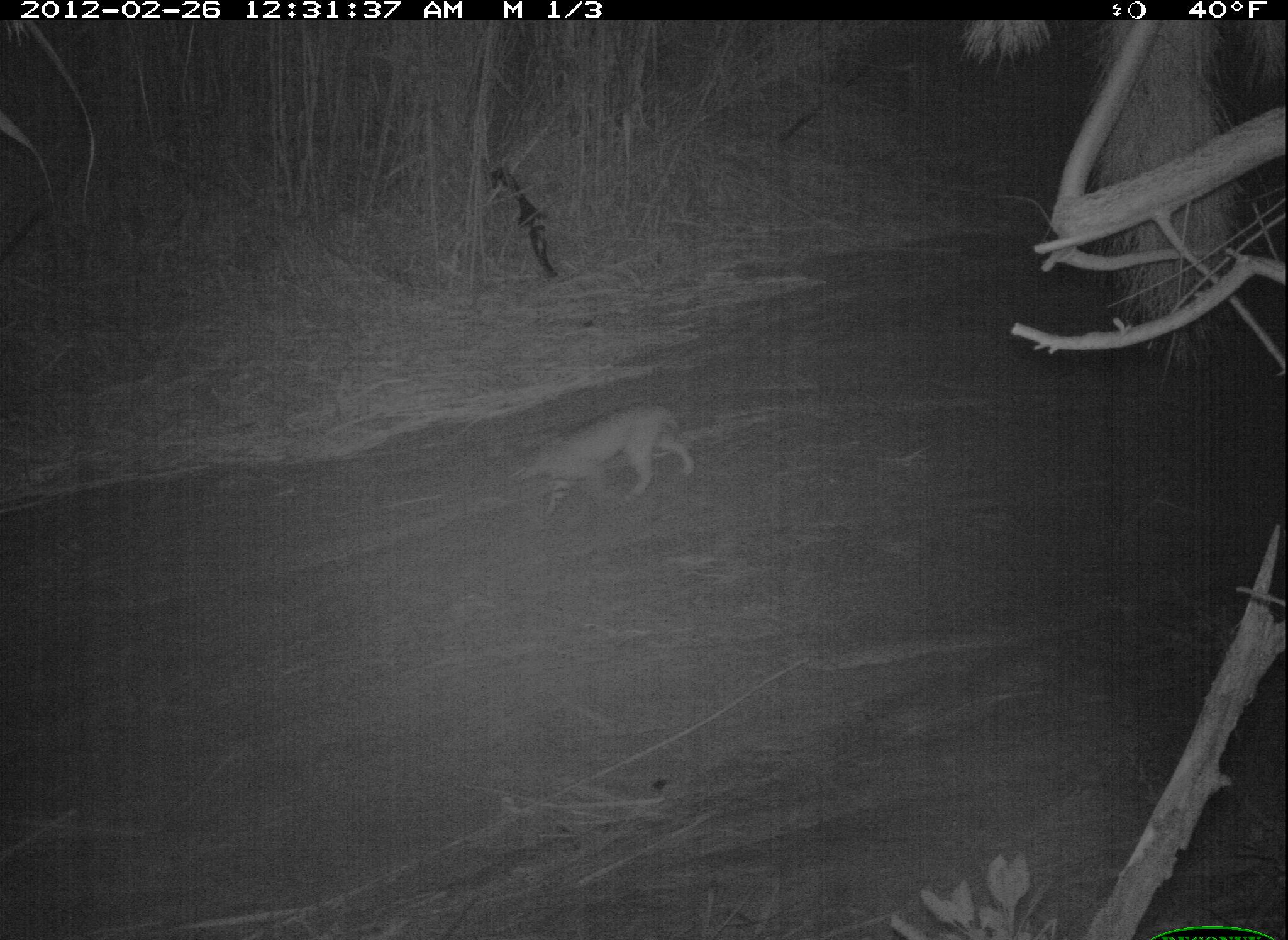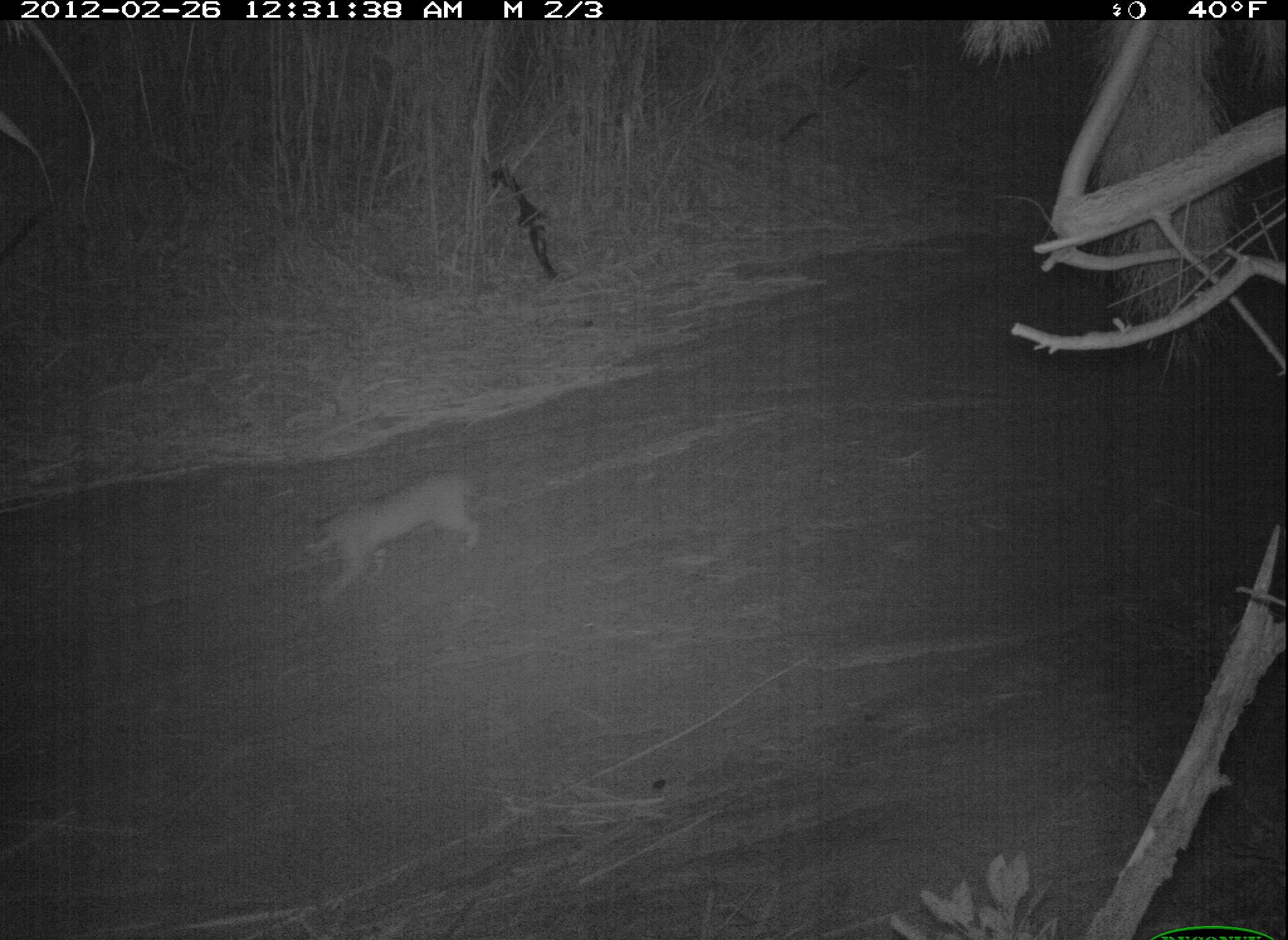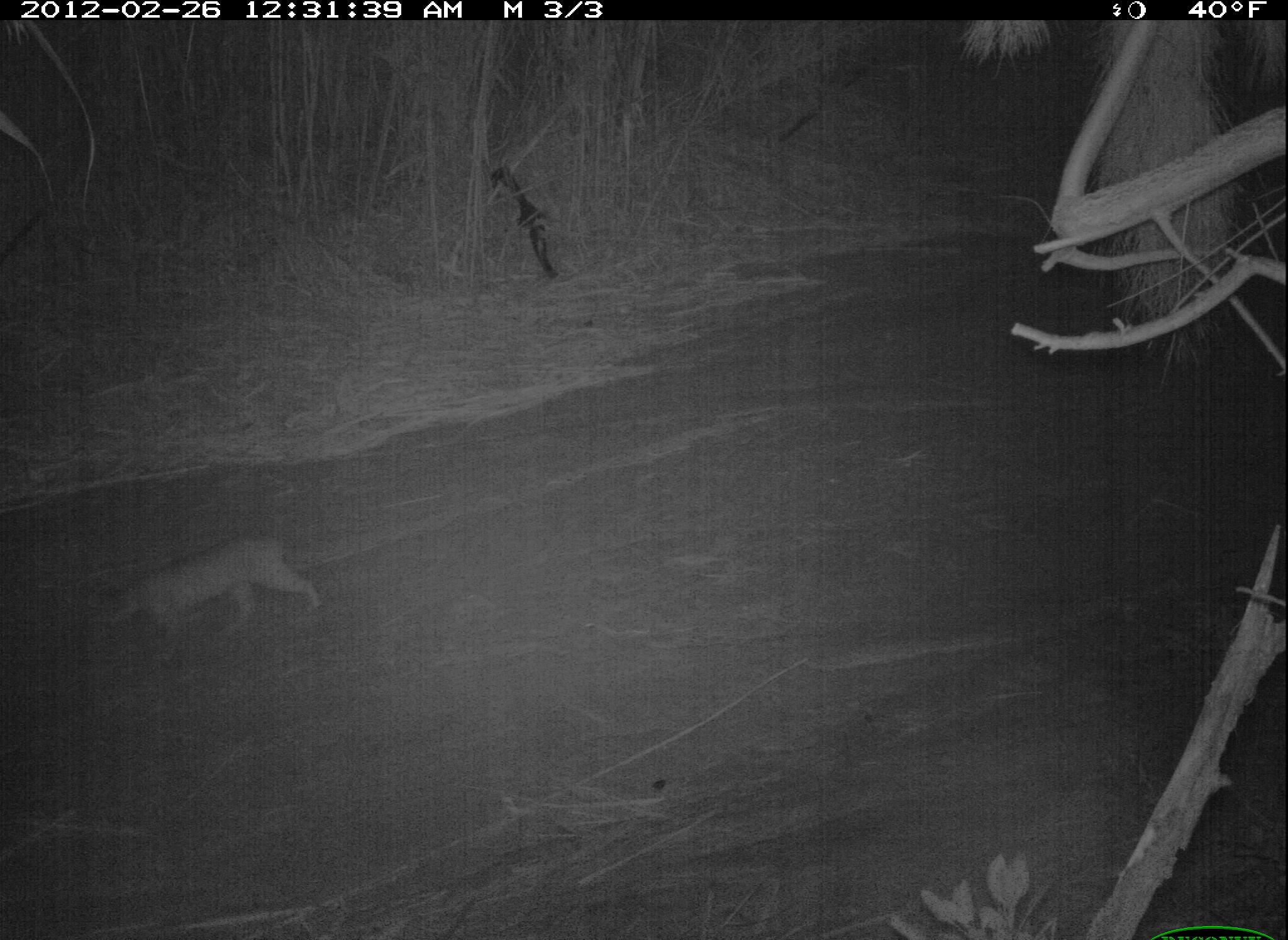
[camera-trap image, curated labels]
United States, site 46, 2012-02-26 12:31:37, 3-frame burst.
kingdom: Animalia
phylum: Chordata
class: Mammalia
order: Carnivora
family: Felidae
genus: Lynx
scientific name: Lynx rufus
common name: bobcat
Bobcat (Lynx rufus).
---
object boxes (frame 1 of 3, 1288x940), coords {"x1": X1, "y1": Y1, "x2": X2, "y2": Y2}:
bobcat: {"x1": 491, "y1": 396, "x2": 705, "y2": 535}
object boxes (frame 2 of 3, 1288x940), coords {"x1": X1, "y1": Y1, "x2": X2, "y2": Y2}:
bobcat: {"x1": 288, "y1": 456, "x2": 487, "y2": 612}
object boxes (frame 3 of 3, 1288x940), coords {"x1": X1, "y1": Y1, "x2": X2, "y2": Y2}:
bobcat: {"x1": 82, "y1": 517, "x2": 332, "y2": 660}